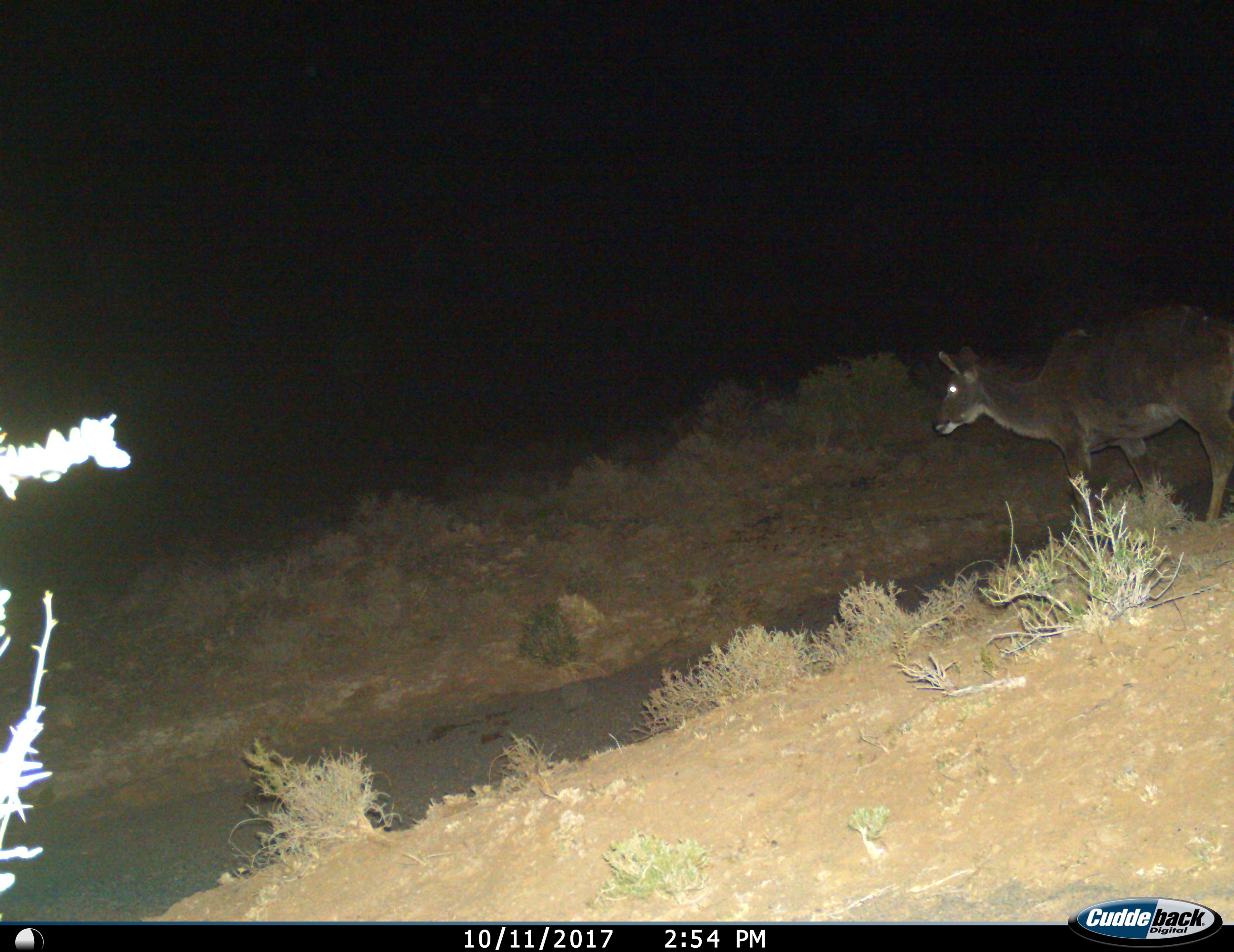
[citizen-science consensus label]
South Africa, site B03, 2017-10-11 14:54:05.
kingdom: Animalia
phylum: Chordata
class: Mammalia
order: Artiodactyla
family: Bovidae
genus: Tragelaphus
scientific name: Tragelaphus strepsiceros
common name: greater kudu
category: kudu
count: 1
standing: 43%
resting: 0%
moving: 71%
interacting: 0%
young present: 0%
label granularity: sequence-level